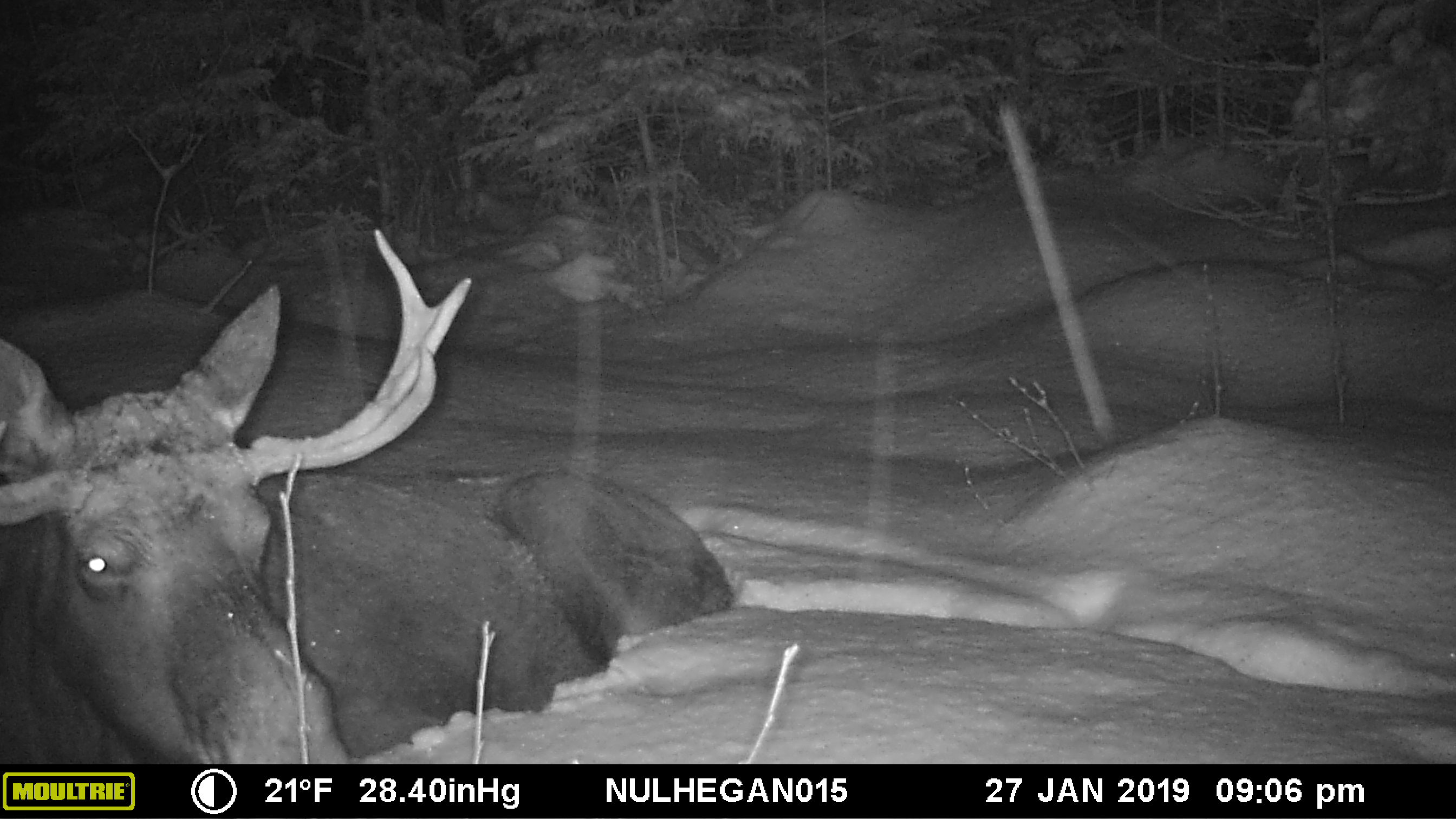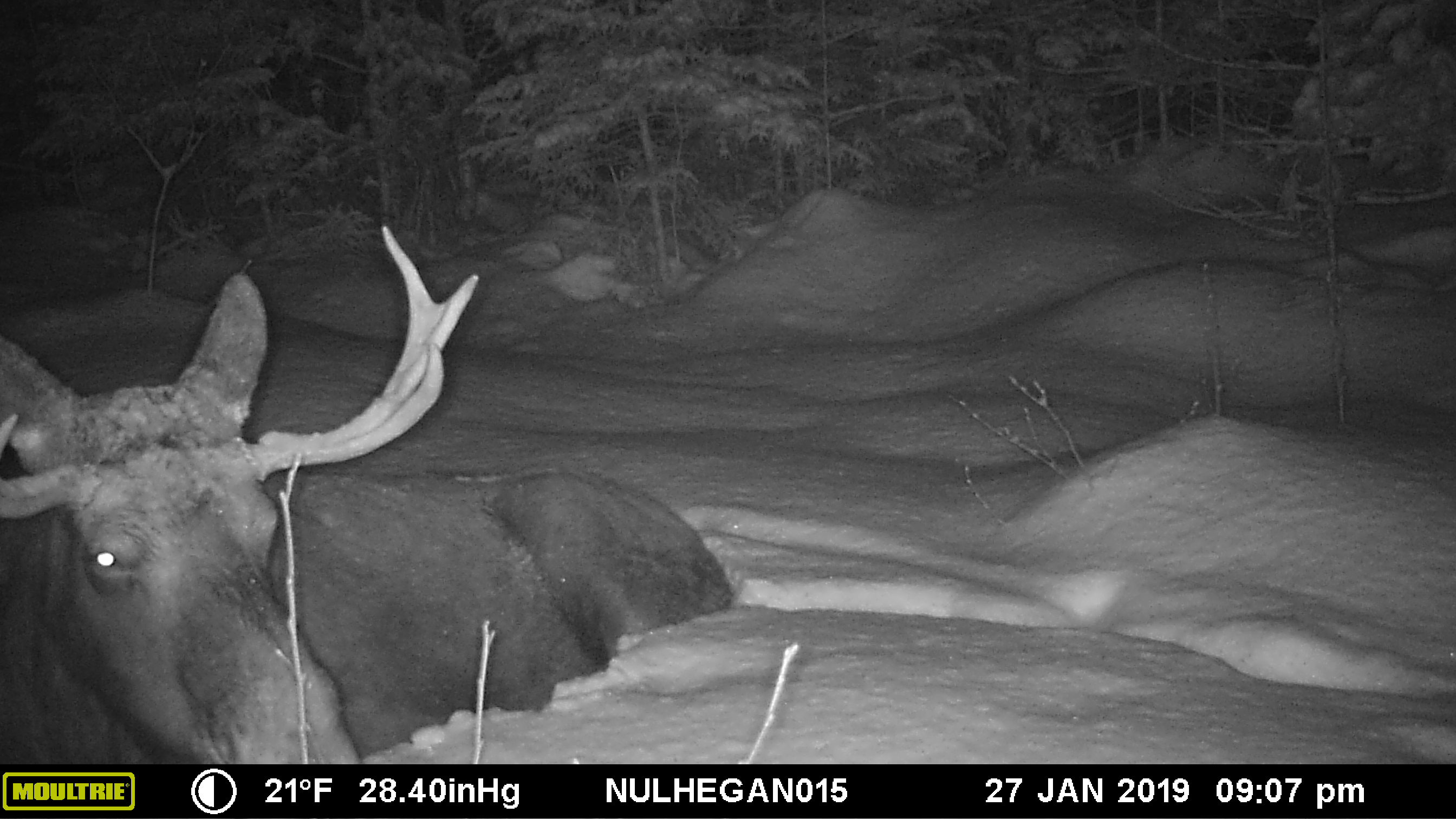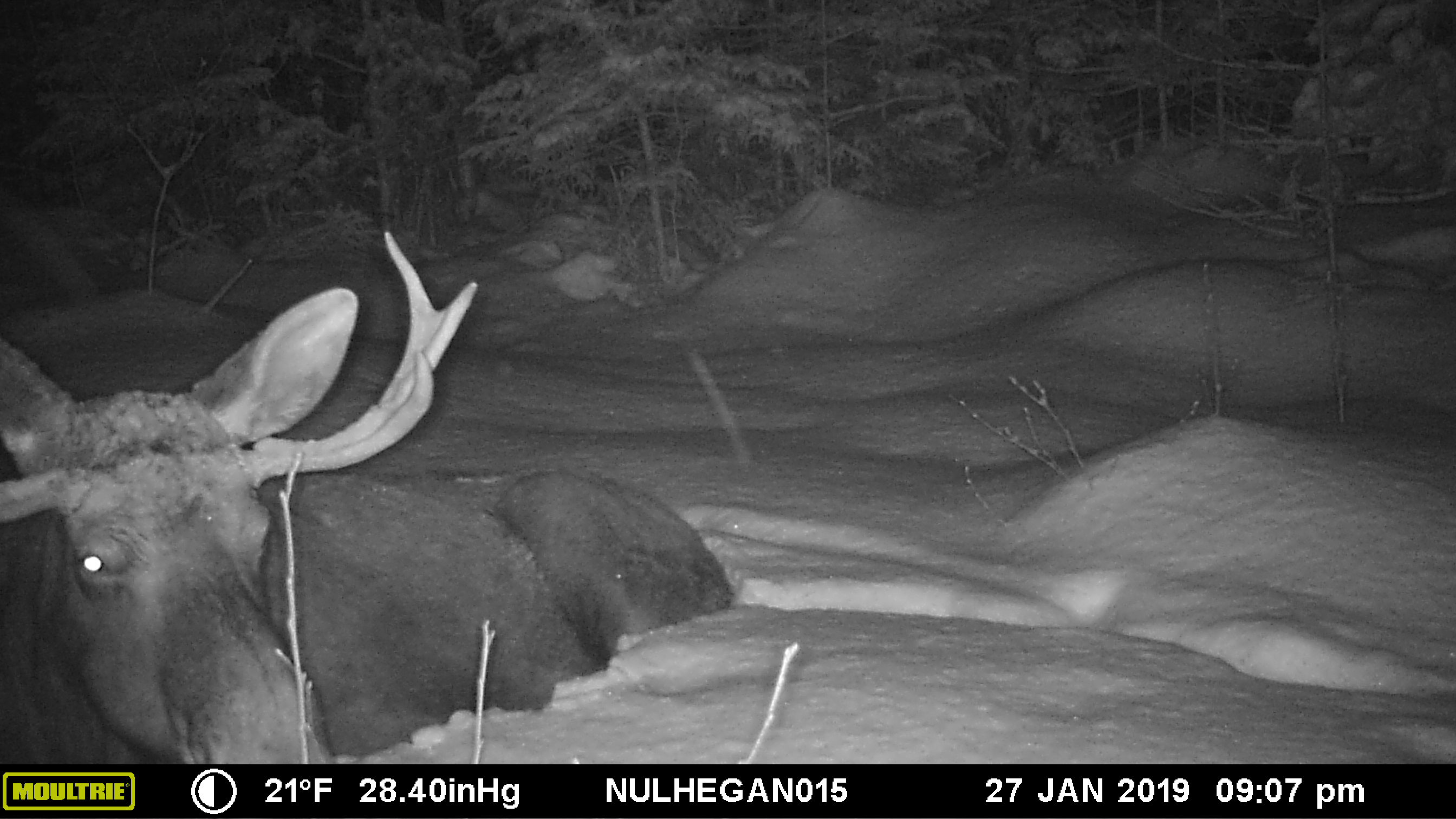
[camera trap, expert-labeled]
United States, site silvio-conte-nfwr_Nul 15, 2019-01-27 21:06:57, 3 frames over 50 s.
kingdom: Animalia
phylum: Chordata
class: Mammalia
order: Artiodactyla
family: Cervidae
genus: Alces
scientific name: Alces alces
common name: moose